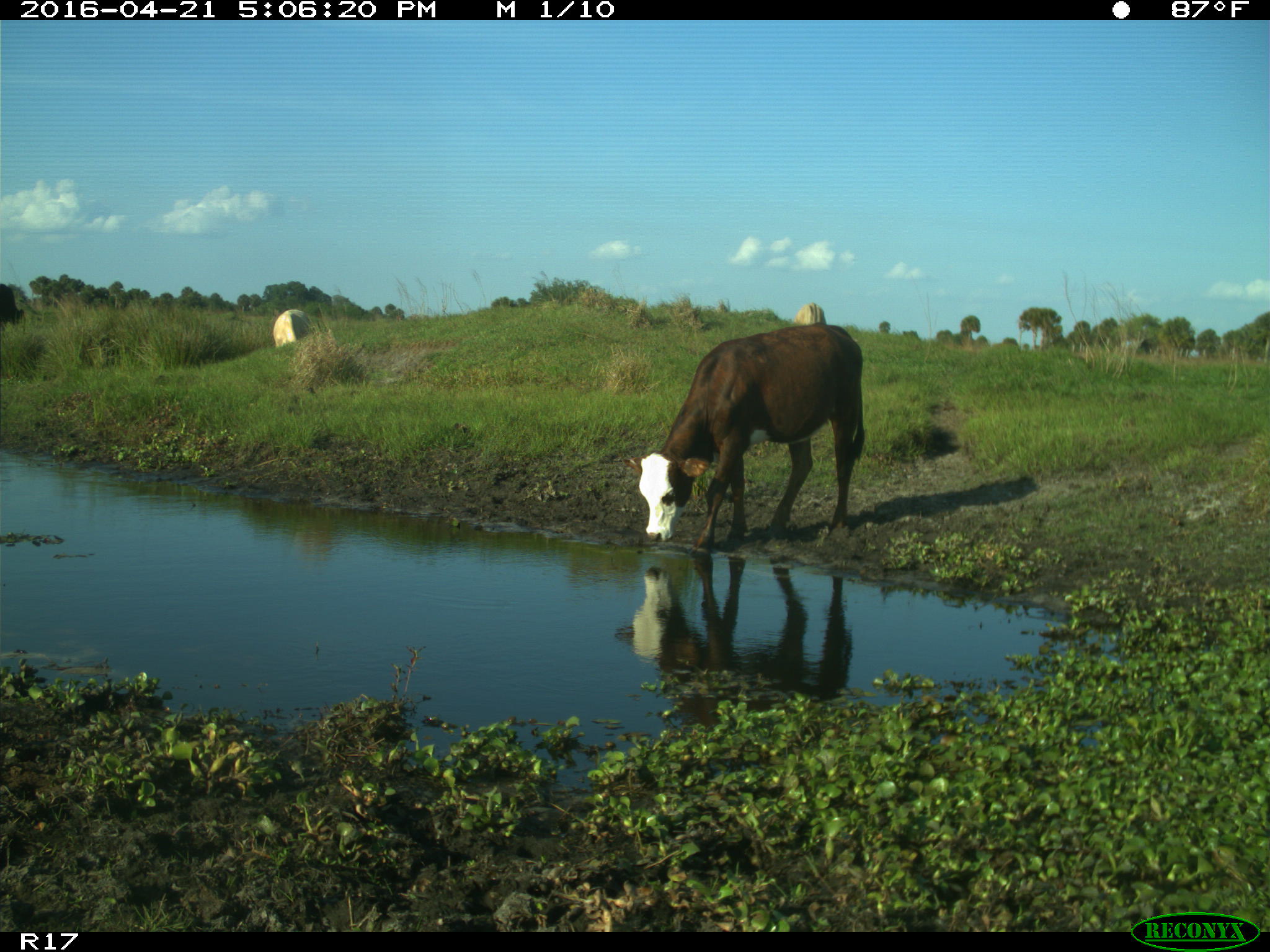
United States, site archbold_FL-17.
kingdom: Animalia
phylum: Chordata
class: Mammalia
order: Artiodactyla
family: Bovidae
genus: Bos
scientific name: Bos taurus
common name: domestic cow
Bos taurus (domestic cow).